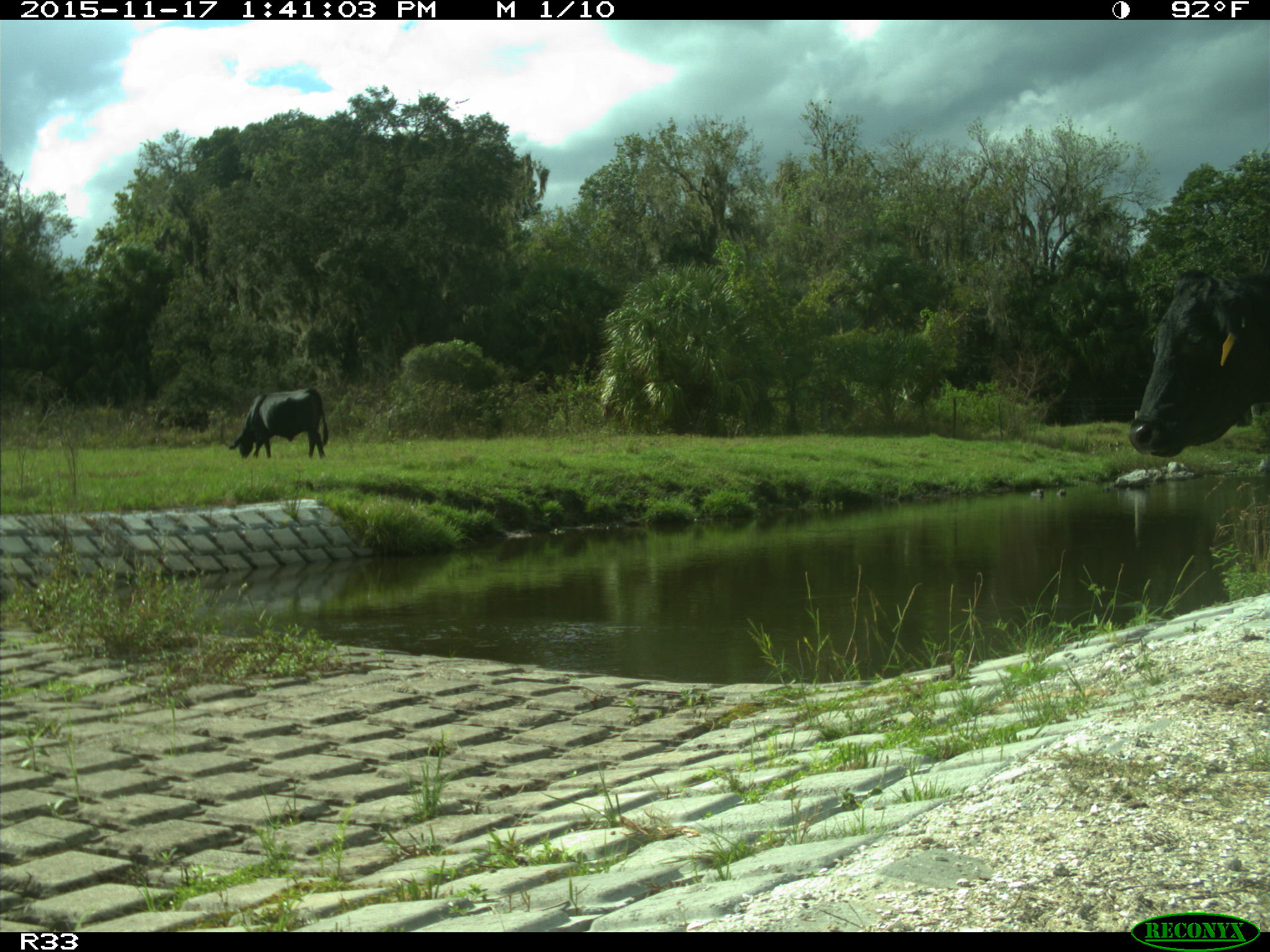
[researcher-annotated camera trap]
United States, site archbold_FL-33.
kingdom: Animalia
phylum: Chordata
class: Mammalia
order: Artiodactyla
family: Bovidae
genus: Bos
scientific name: Bos taurus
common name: domestic cow